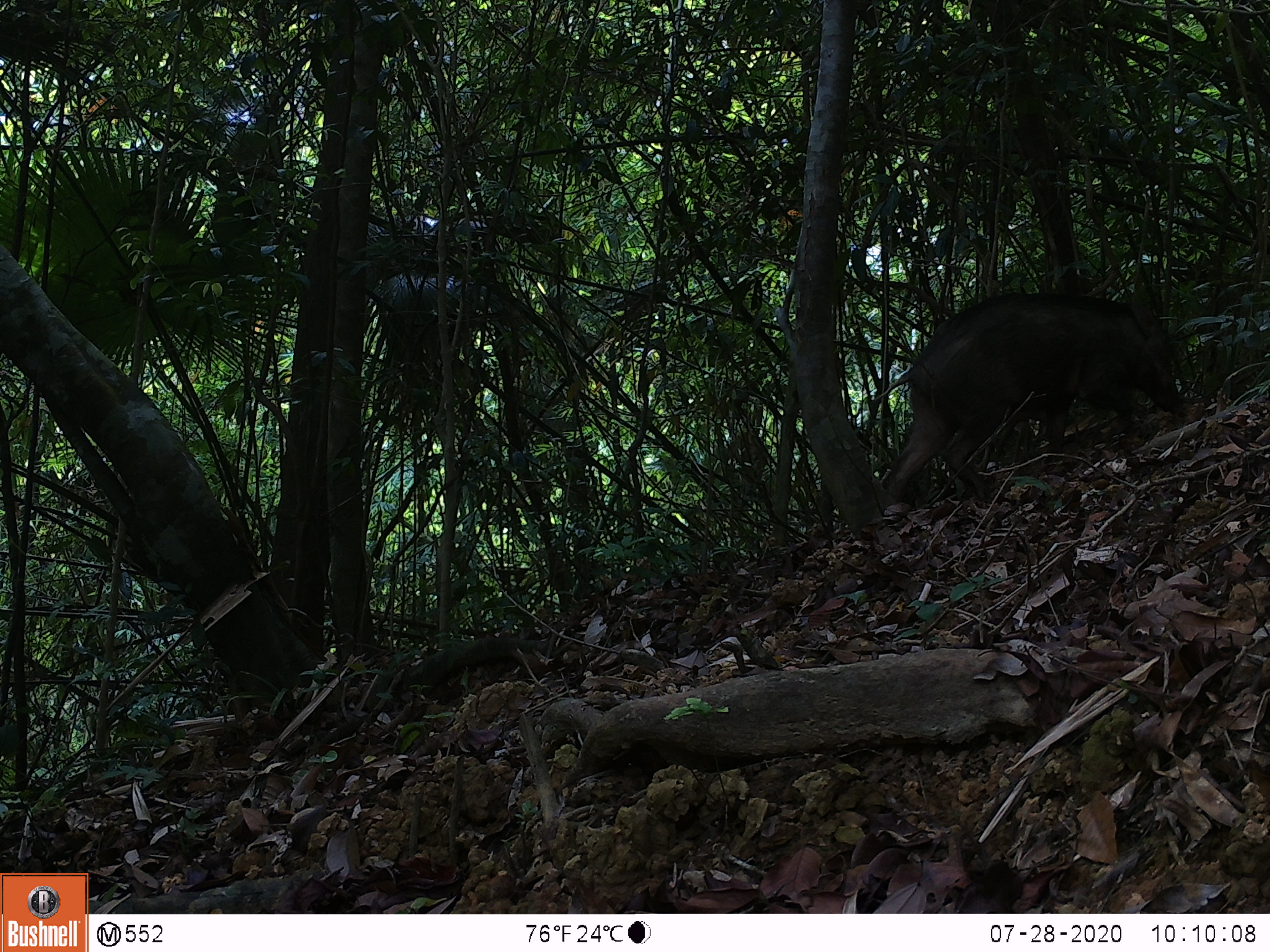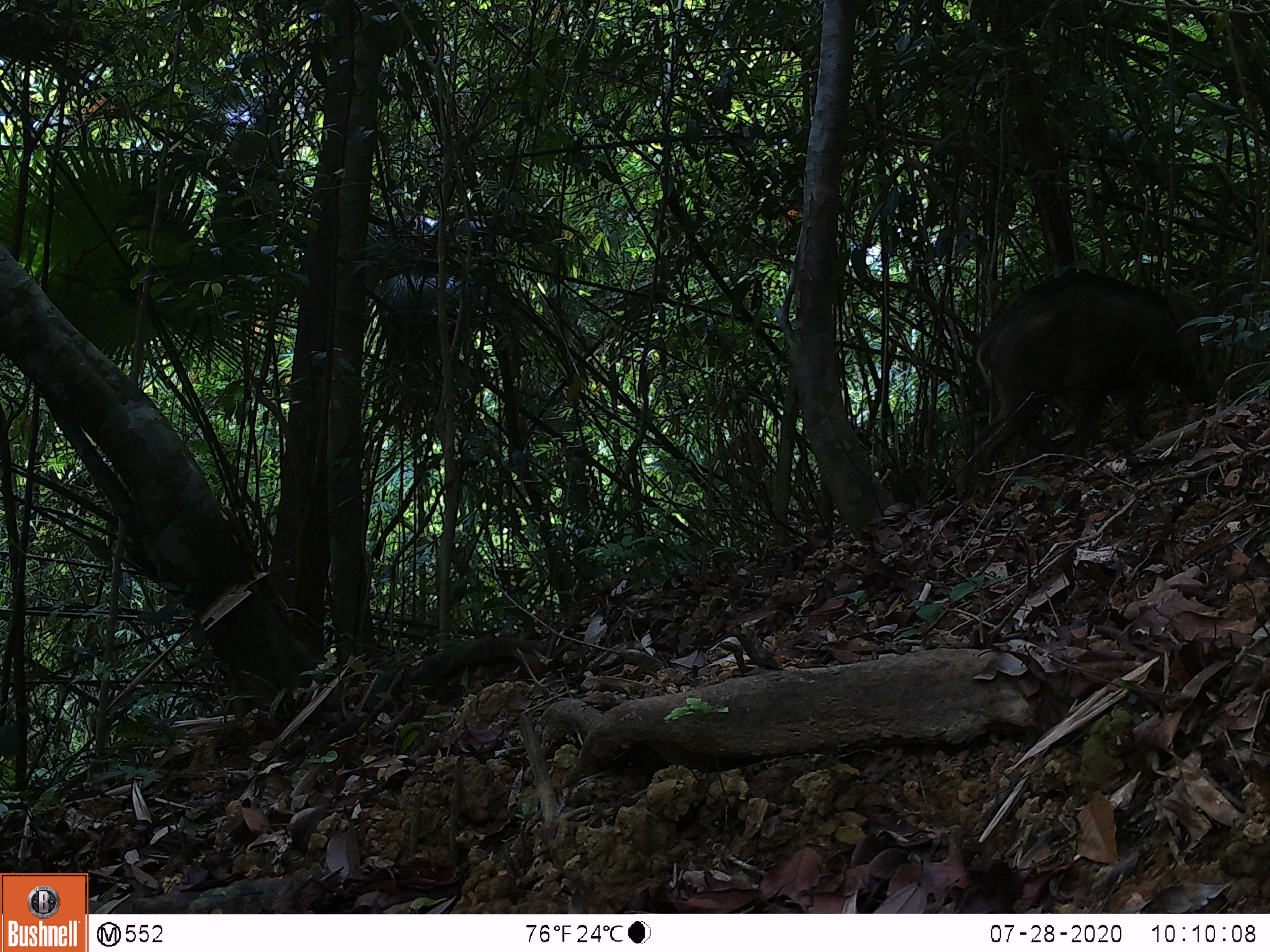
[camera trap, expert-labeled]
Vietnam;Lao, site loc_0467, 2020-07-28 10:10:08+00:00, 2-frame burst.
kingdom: Animalia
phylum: Chordata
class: Mammalia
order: Artiodactyla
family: Suidae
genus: Sus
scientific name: Sus scrofa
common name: eurasian wild pig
Eurasian wild pig (Sus scrofa). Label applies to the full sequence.